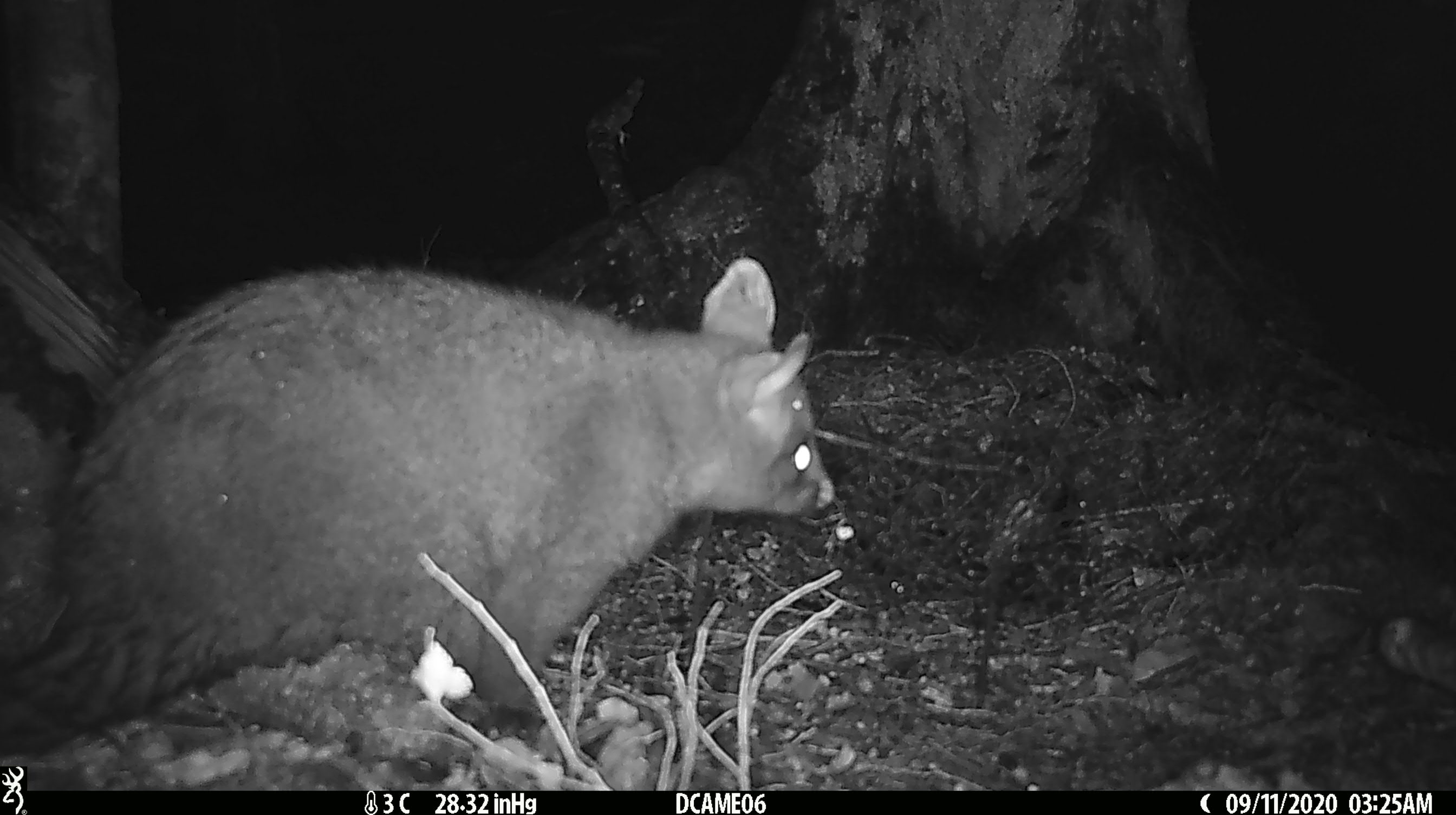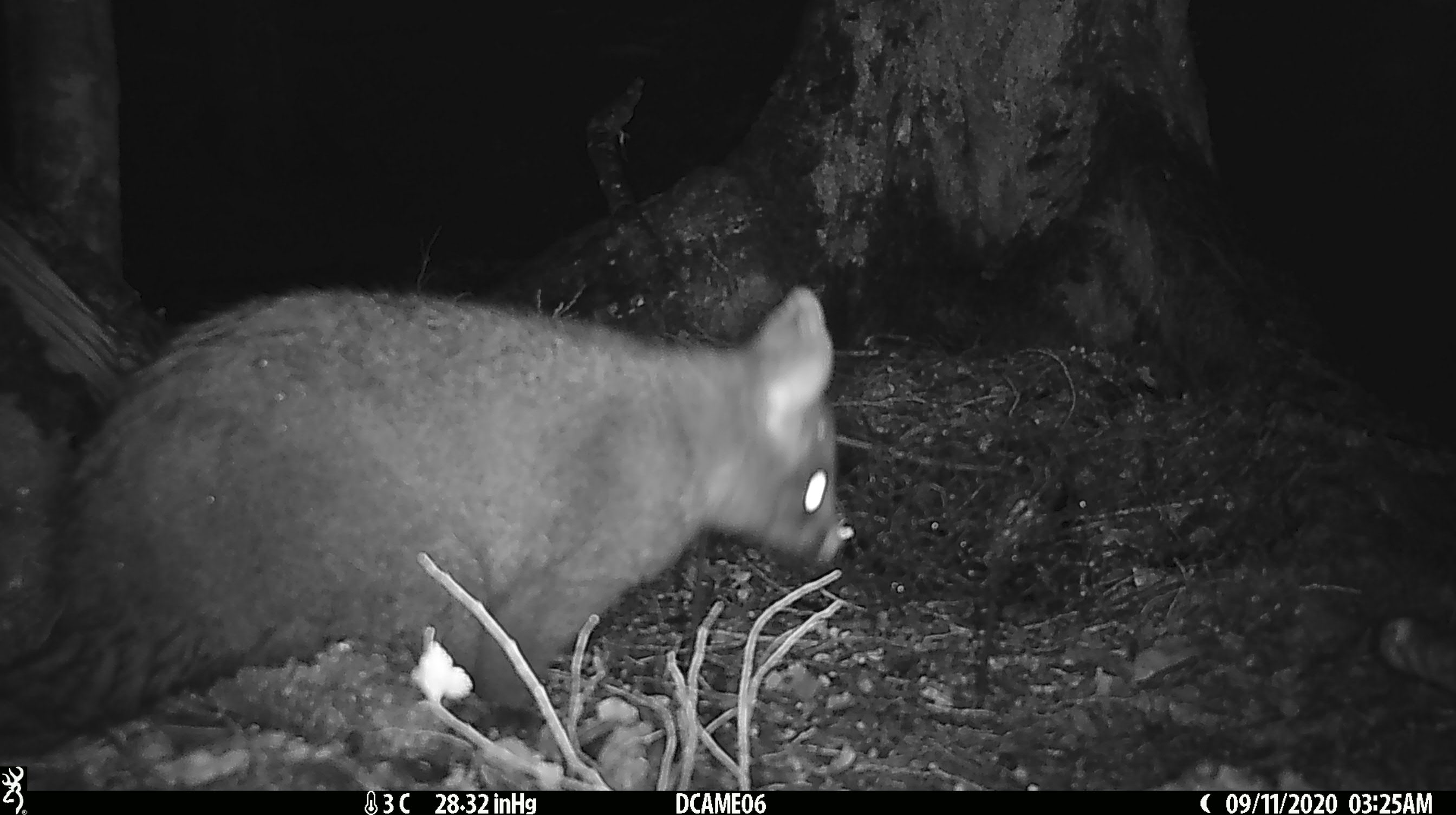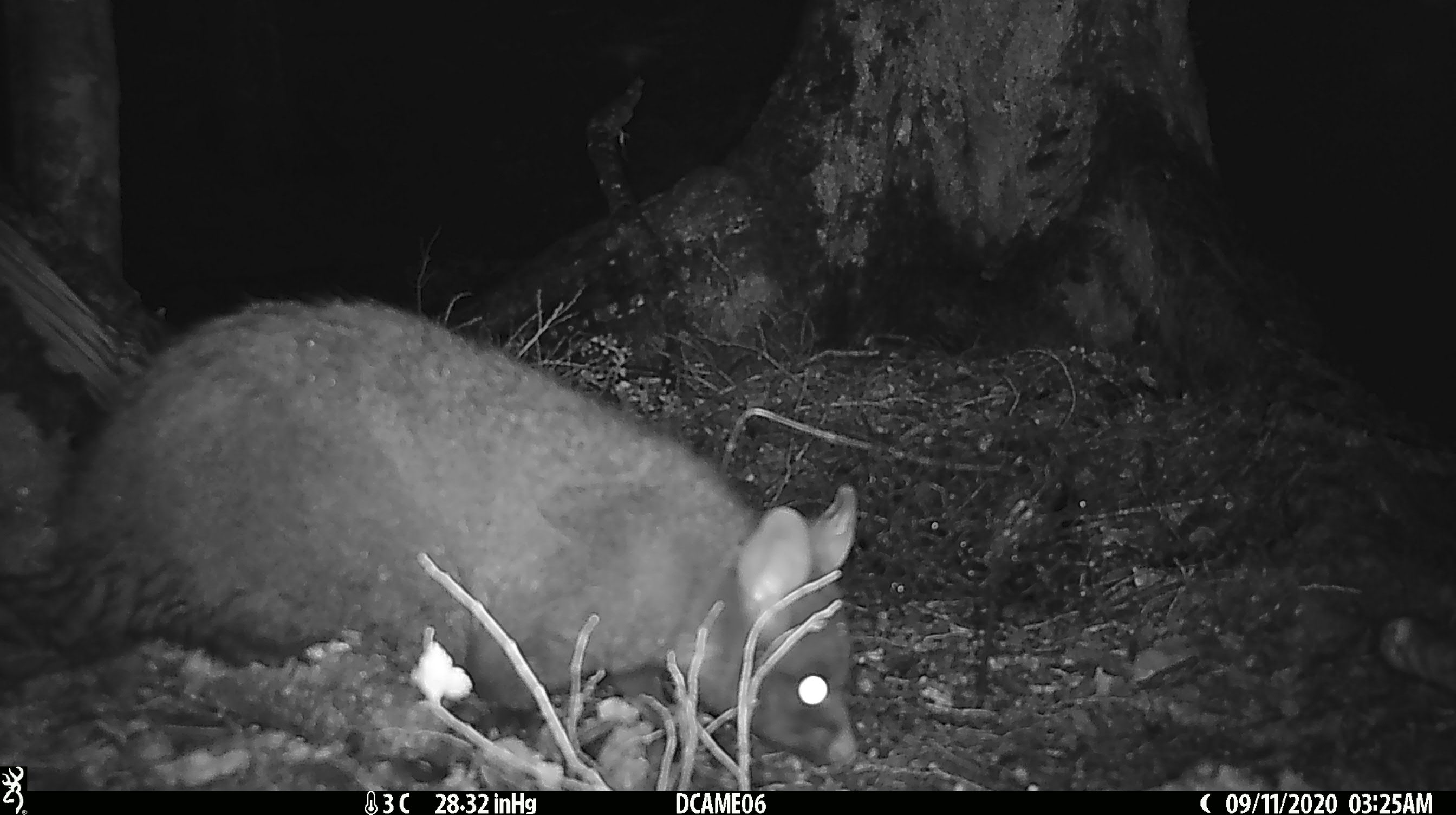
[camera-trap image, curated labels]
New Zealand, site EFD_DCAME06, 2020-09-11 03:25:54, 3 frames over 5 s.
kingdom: Animalia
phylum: Chordata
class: Mammalia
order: Diprotodontia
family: Phalangeridae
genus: Trichosurus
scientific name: Trichosurus vulpecula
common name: common brushtail possum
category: possum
Possum (common brushtail possum) (Trichosurus vulpecula).